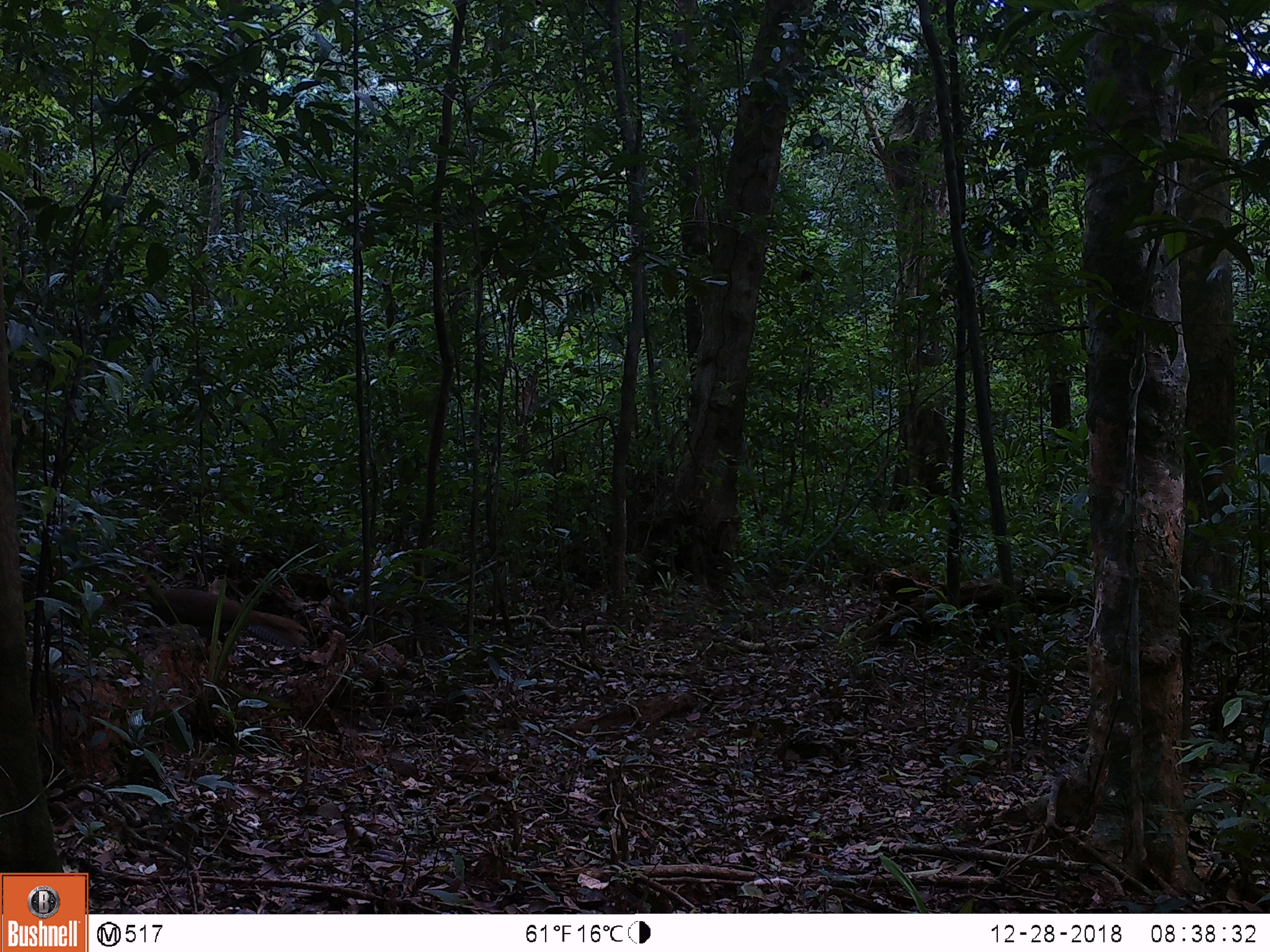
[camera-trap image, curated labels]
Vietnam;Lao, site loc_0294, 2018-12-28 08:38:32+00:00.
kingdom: Animalia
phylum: Chordata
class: Aves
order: Galliformes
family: Phasianidae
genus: Lophura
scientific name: Lophura nycthemera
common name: silver pheasant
Silver pheasant (Lophura nycthemera). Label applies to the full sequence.